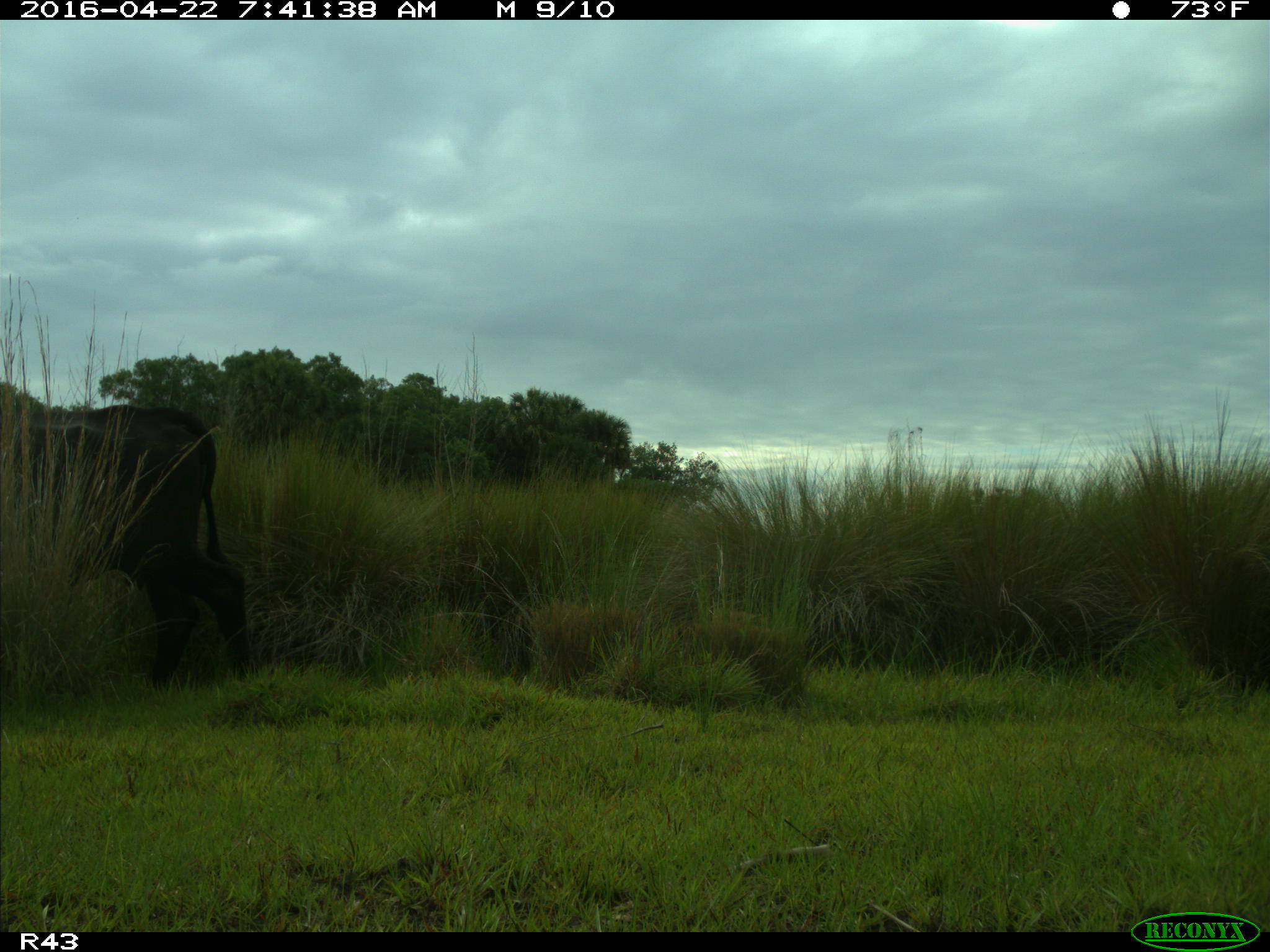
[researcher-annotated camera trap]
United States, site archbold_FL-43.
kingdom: Animalia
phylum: Chordata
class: Mammalia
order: Artiodactyla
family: Bovidae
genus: Bos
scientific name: Bos taurus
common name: domestic cow